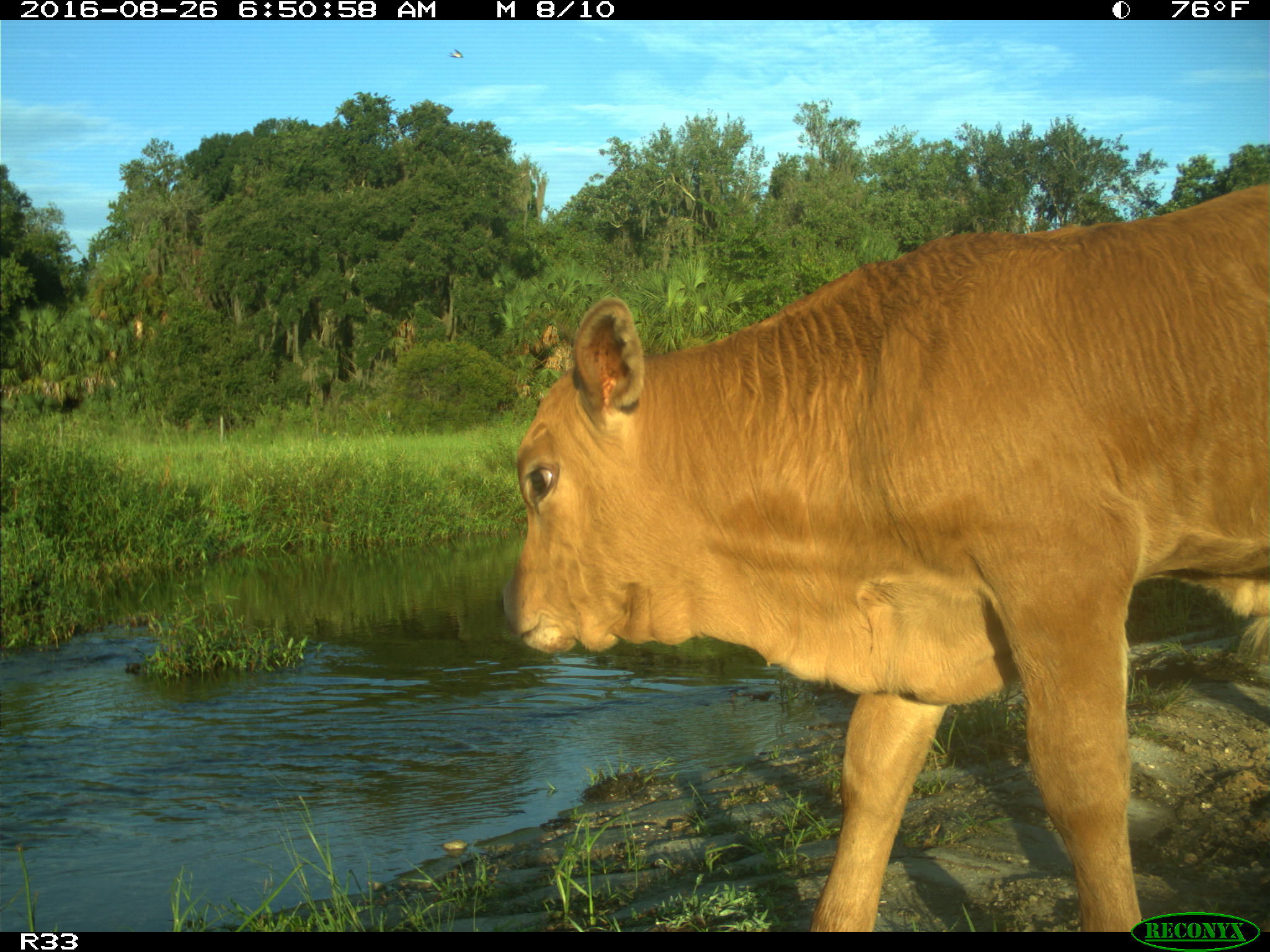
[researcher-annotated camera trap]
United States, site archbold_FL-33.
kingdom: Animalia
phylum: Chordata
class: Mammalia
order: Artiodactyla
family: Bovidae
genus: Bos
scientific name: Bos taurus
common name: domestic cow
Bos taurus (domestic cow).